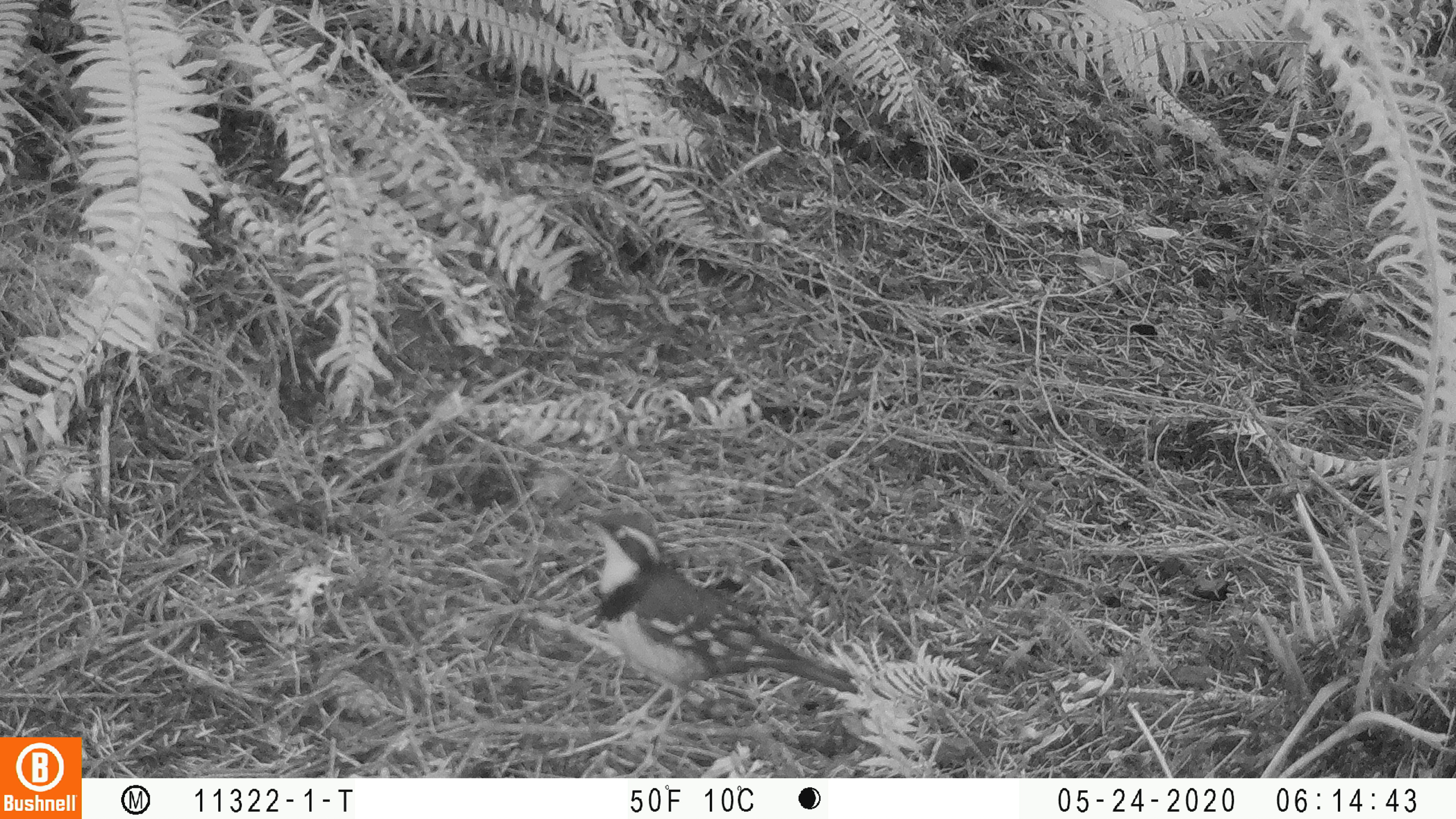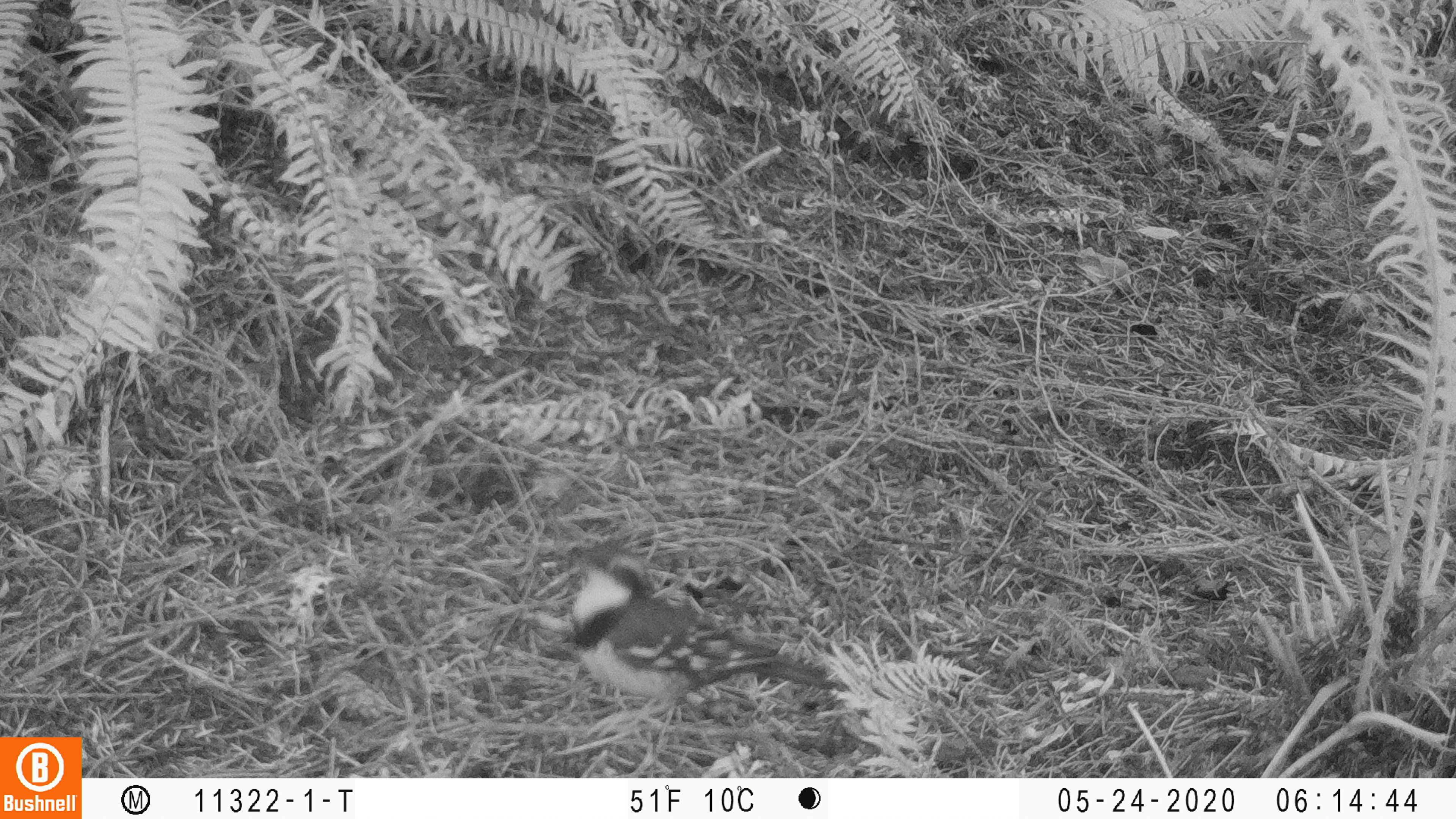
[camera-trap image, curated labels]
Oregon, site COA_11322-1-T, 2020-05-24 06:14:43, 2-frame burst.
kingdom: Animalia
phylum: Chordata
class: Aves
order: Passeriformes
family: Turdidae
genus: Ixoreus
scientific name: Ixoreus naevius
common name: varied thrush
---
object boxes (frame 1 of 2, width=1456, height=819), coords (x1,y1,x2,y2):
varied thrush: (577,511,859,710)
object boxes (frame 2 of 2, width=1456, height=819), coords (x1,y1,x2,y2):
varied thrush: (563,544,839,730)